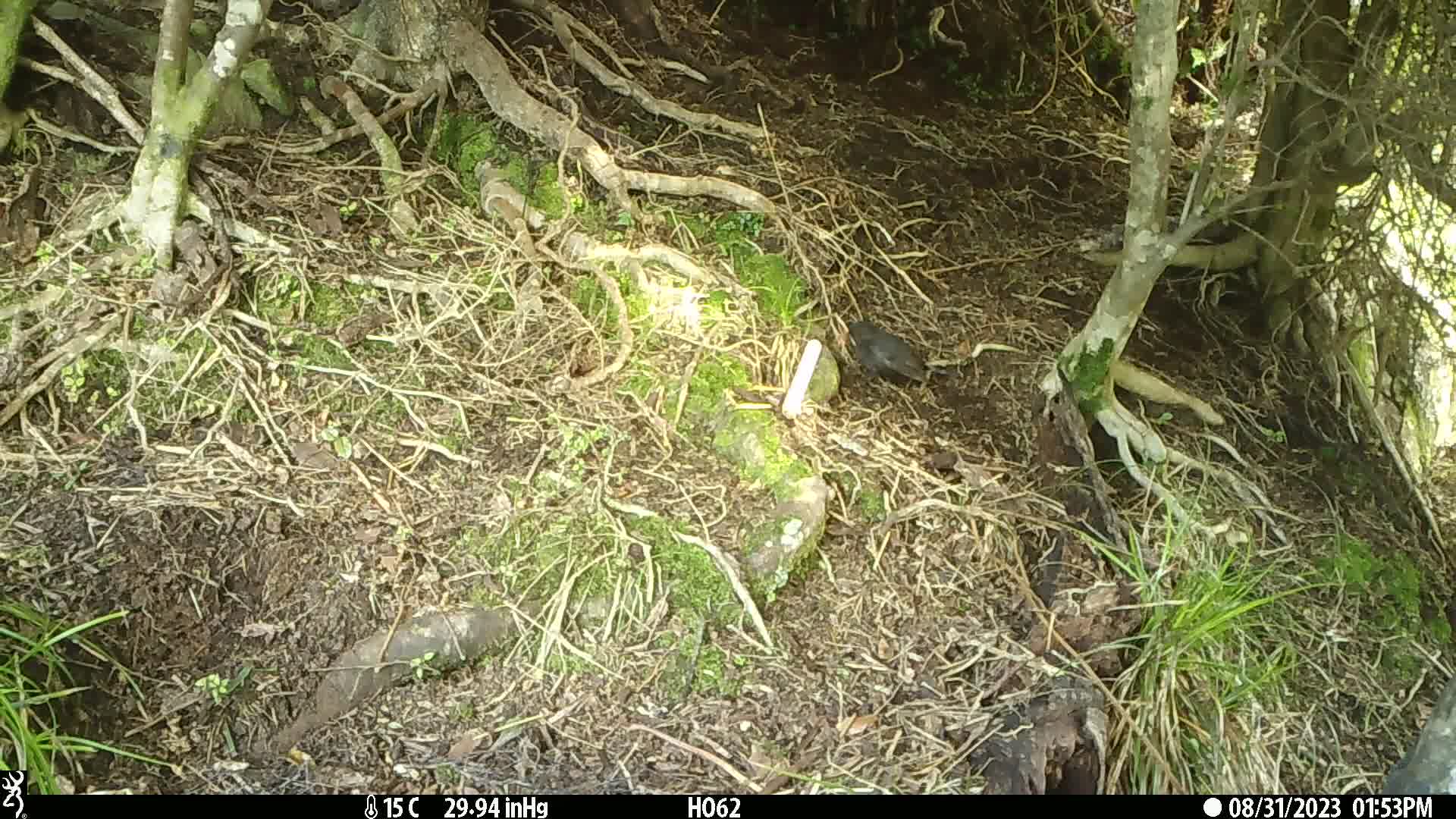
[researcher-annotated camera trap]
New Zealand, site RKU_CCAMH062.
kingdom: Animalia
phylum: Chordata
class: Aves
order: Passeriformes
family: Turdidae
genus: Turdus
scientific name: Turdus merula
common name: eurasian blackbird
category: blackbird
Blackbird (eurasian blackbird) (Turdus merula).